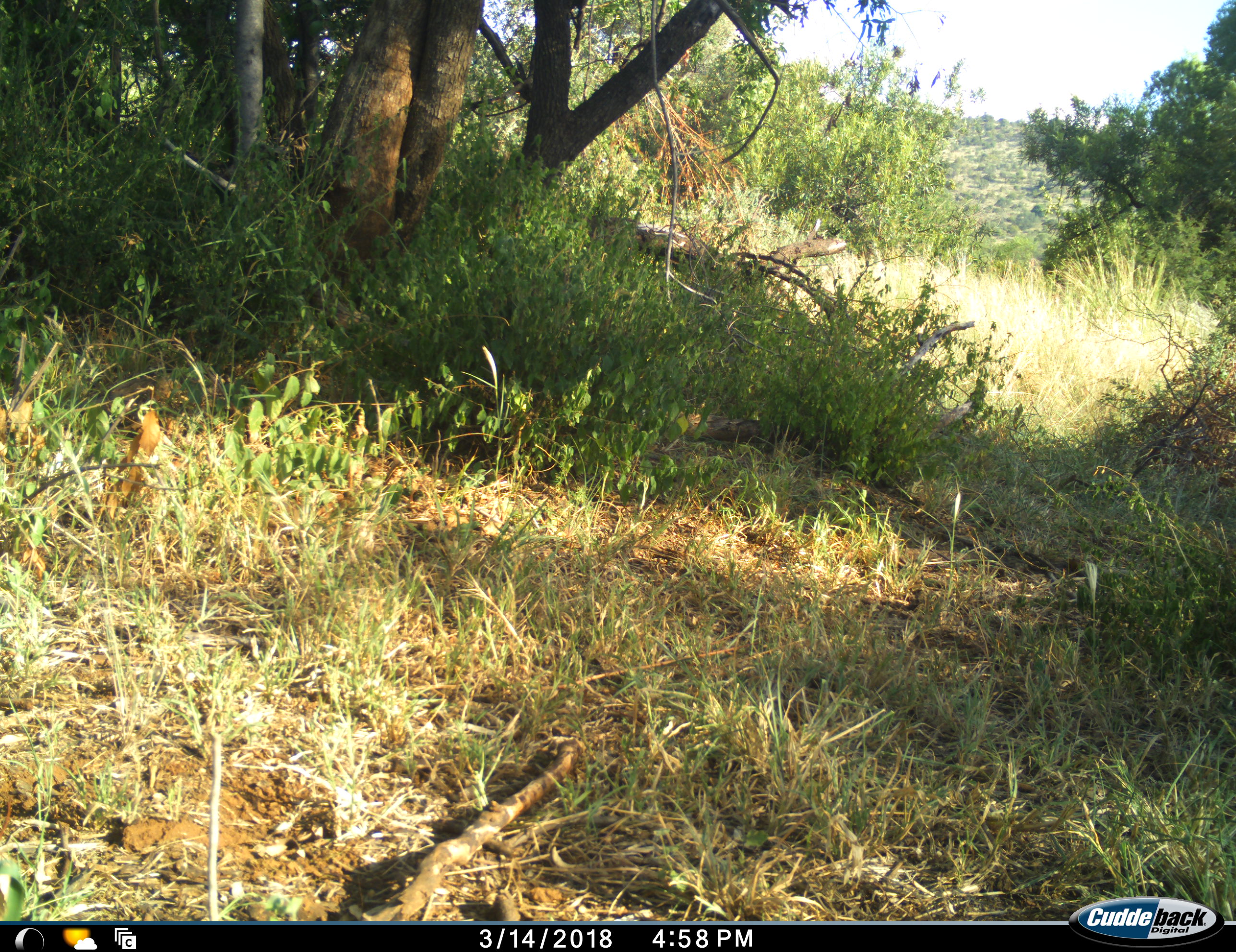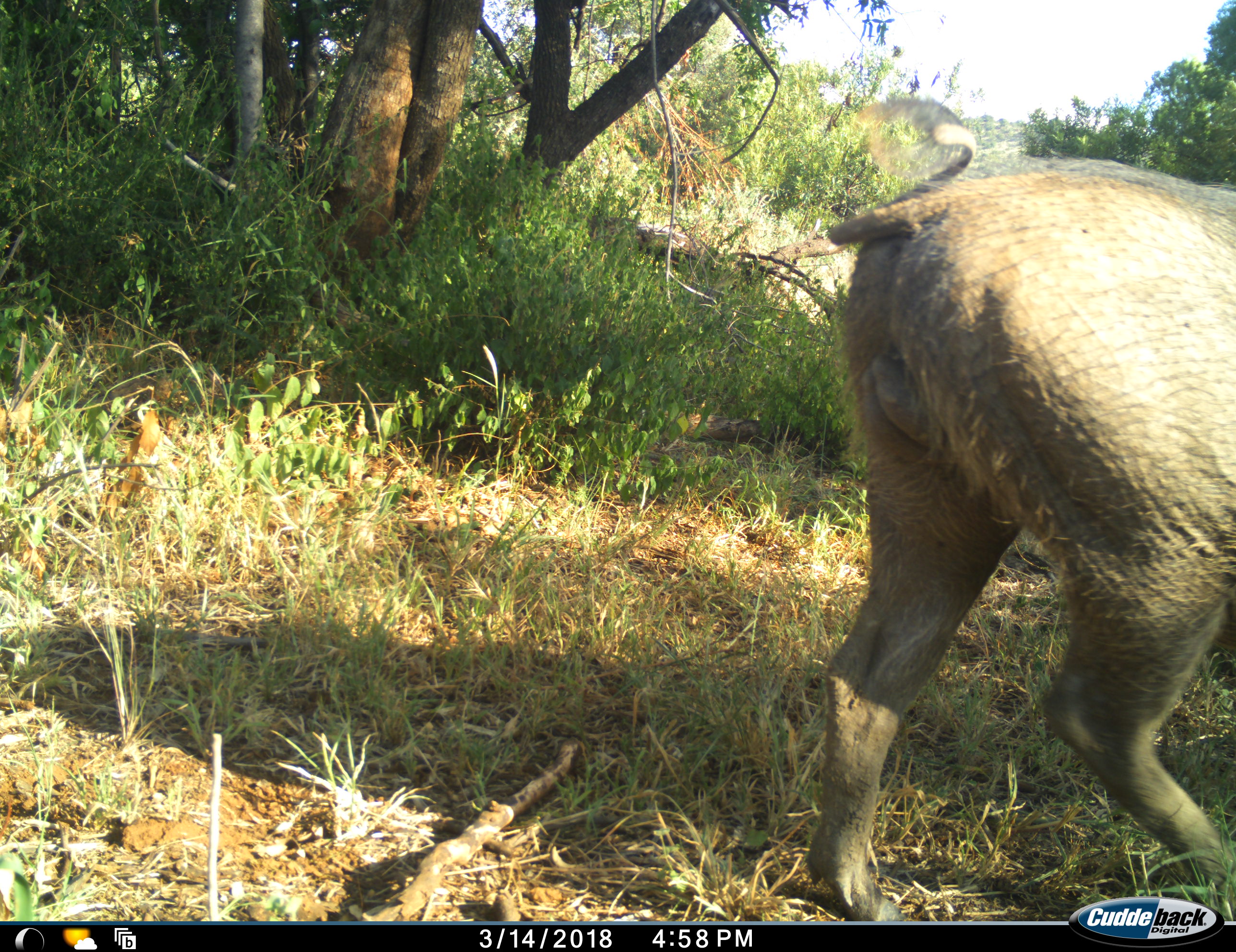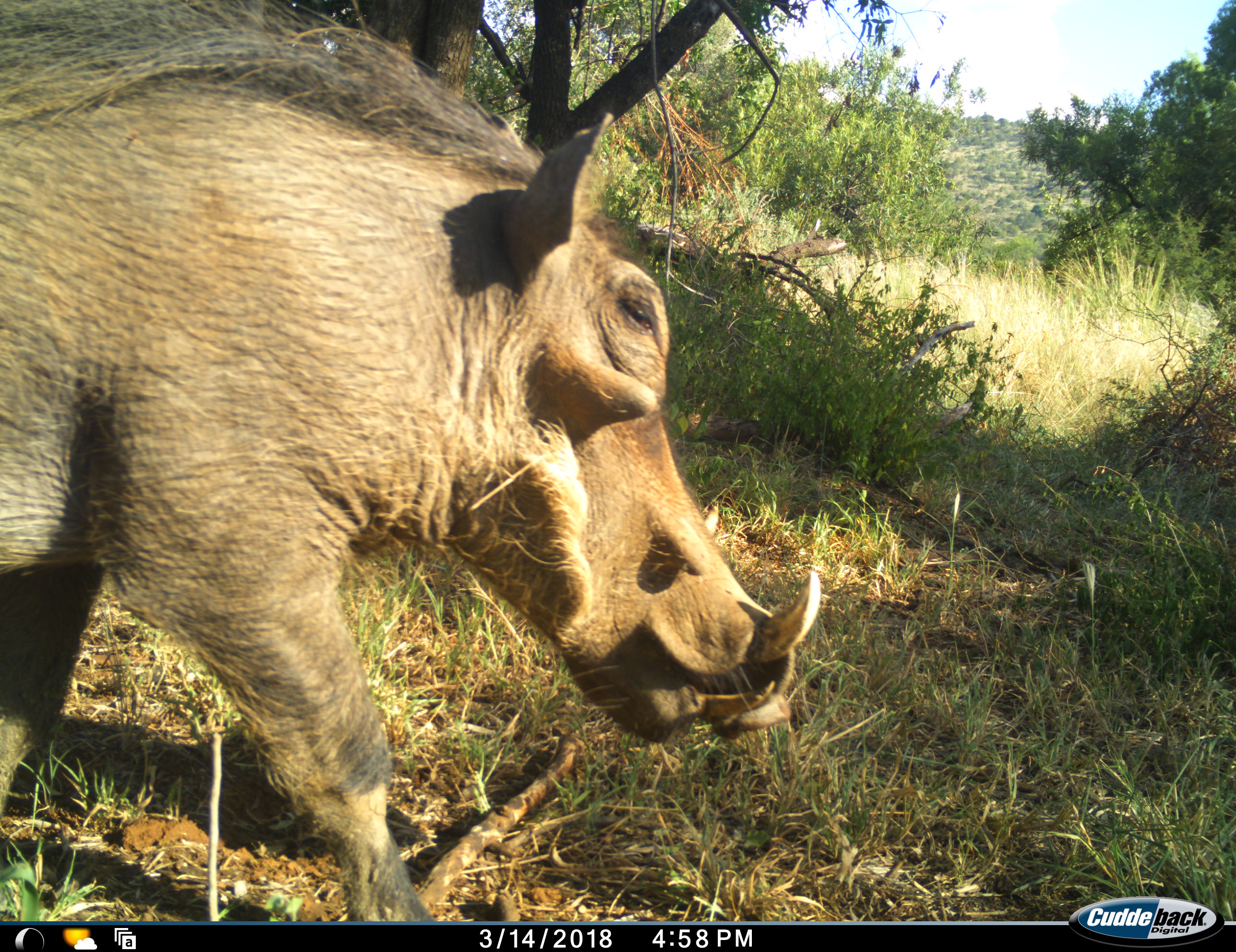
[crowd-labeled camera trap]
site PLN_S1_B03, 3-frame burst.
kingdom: Animalia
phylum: Chordata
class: Mammalia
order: Artiodactyla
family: Suidae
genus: Phacochoerus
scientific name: Phacochoerus africanus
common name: warthog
Warthog (Phacochoerus africanus), count 1. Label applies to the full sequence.